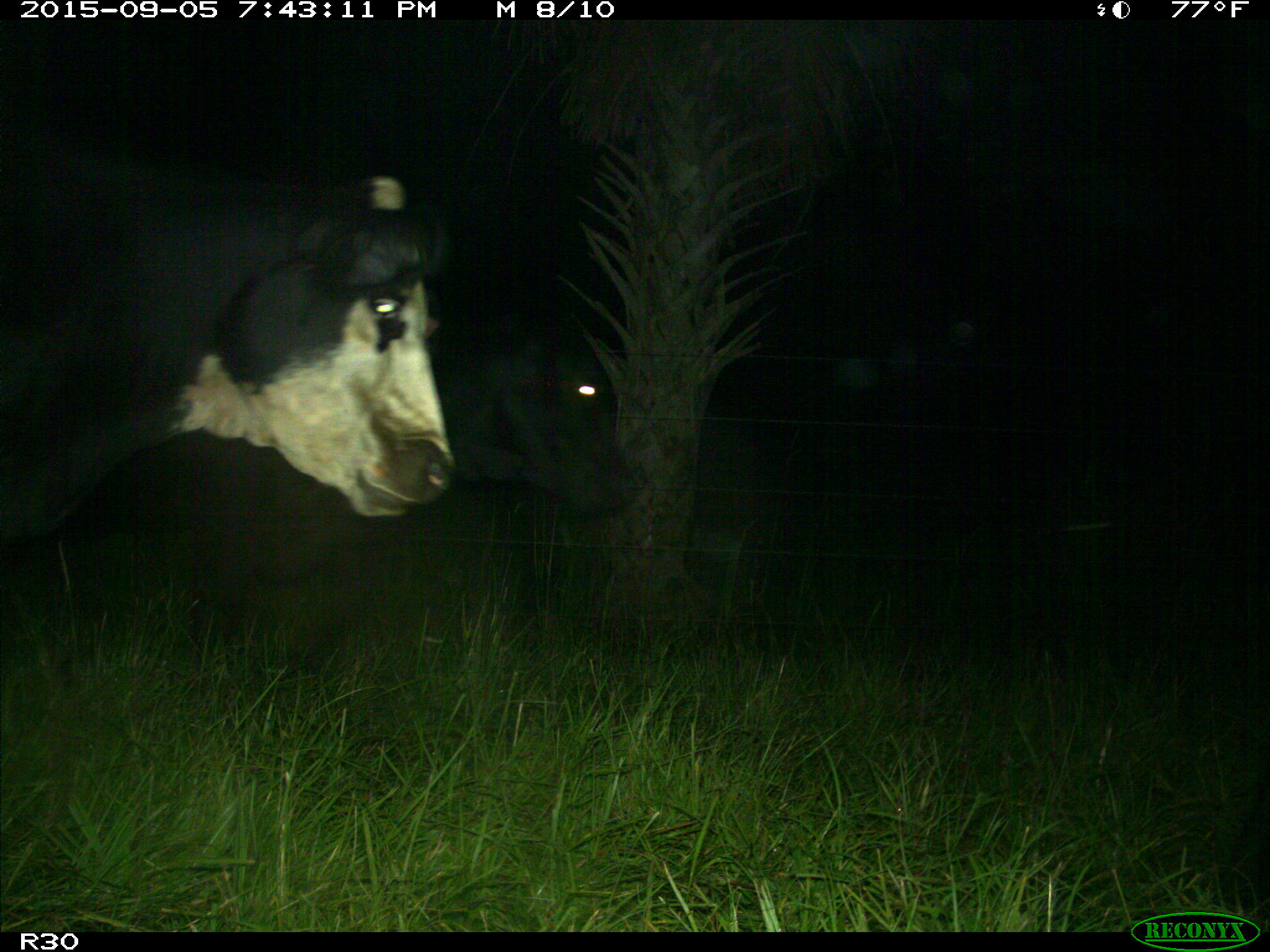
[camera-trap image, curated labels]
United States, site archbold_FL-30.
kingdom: Animalia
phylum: Chordata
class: Mammalia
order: Artiodactyla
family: Bovidae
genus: Bos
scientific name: Bos taurus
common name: domestic cow